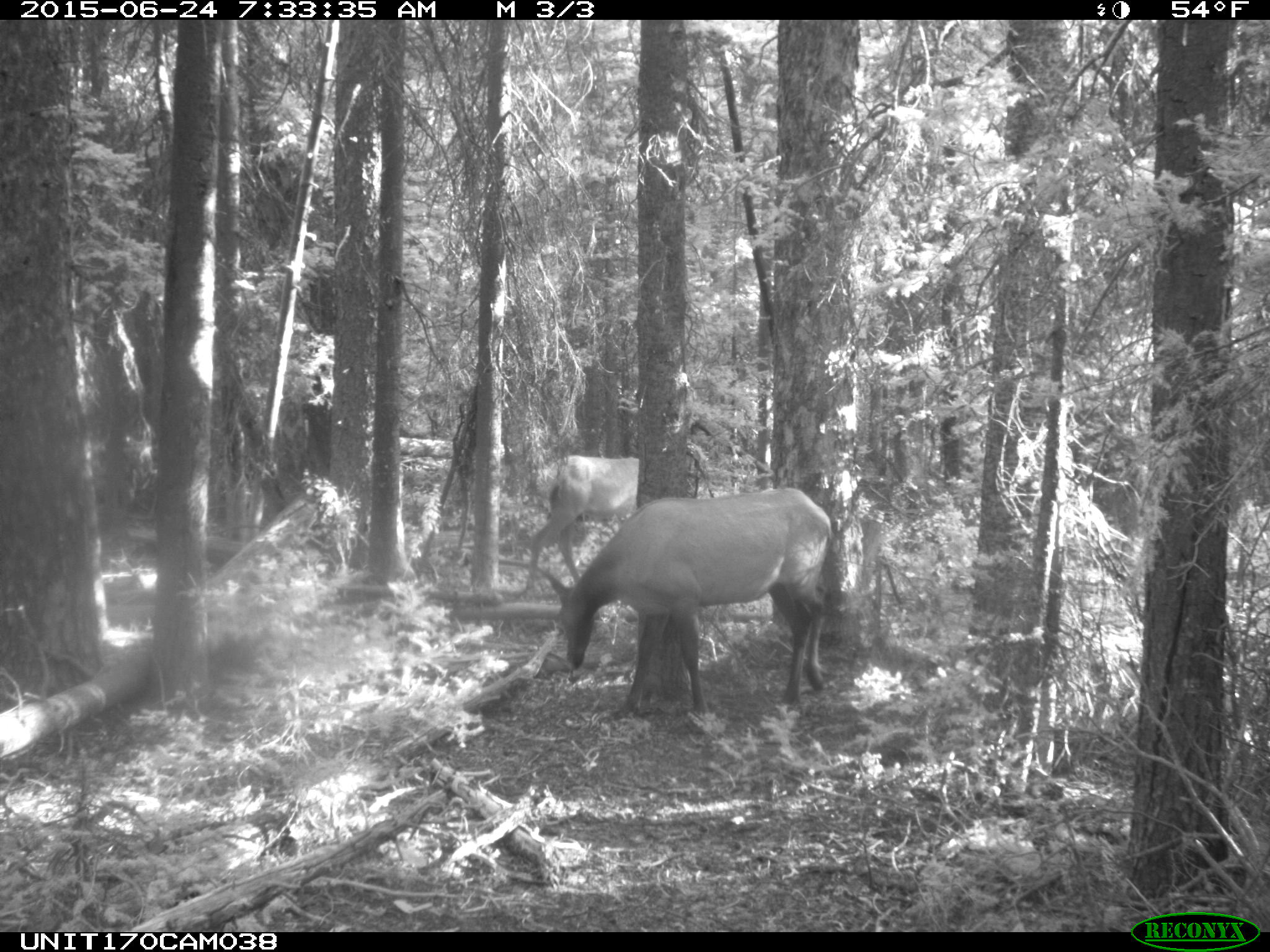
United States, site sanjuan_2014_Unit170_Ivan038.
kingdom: Animalia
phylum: Chordata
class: Mammalia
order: Artiodactyla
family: Cervidae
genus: Cervus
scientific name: Cervus elaphus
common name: red deer